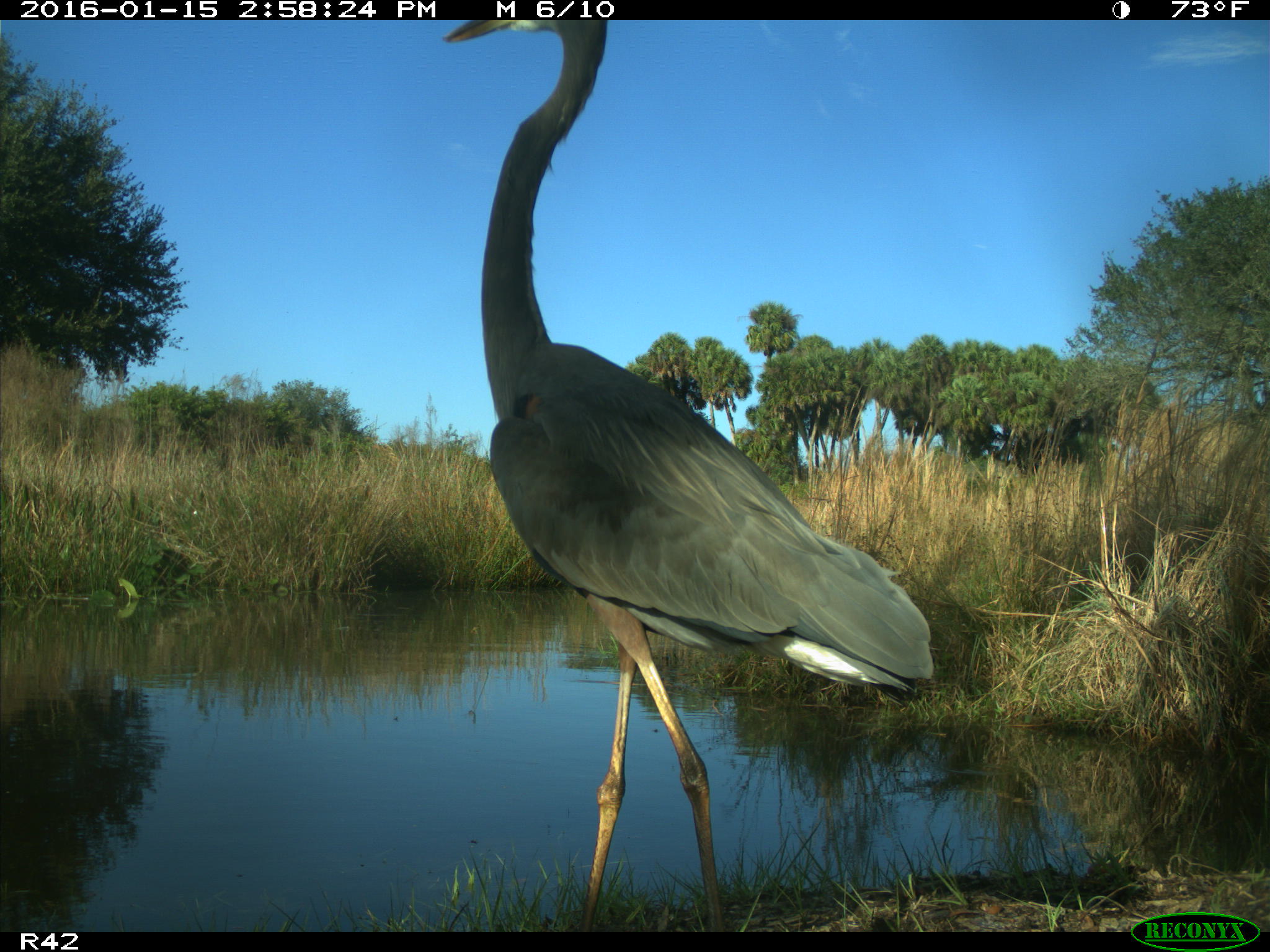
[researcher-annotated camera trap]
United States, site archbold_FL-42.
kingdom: Animalia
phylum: Chordata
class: Aves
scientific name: Aves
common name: birds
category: unidentified bird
Unidentified bird (birds) (Aves).